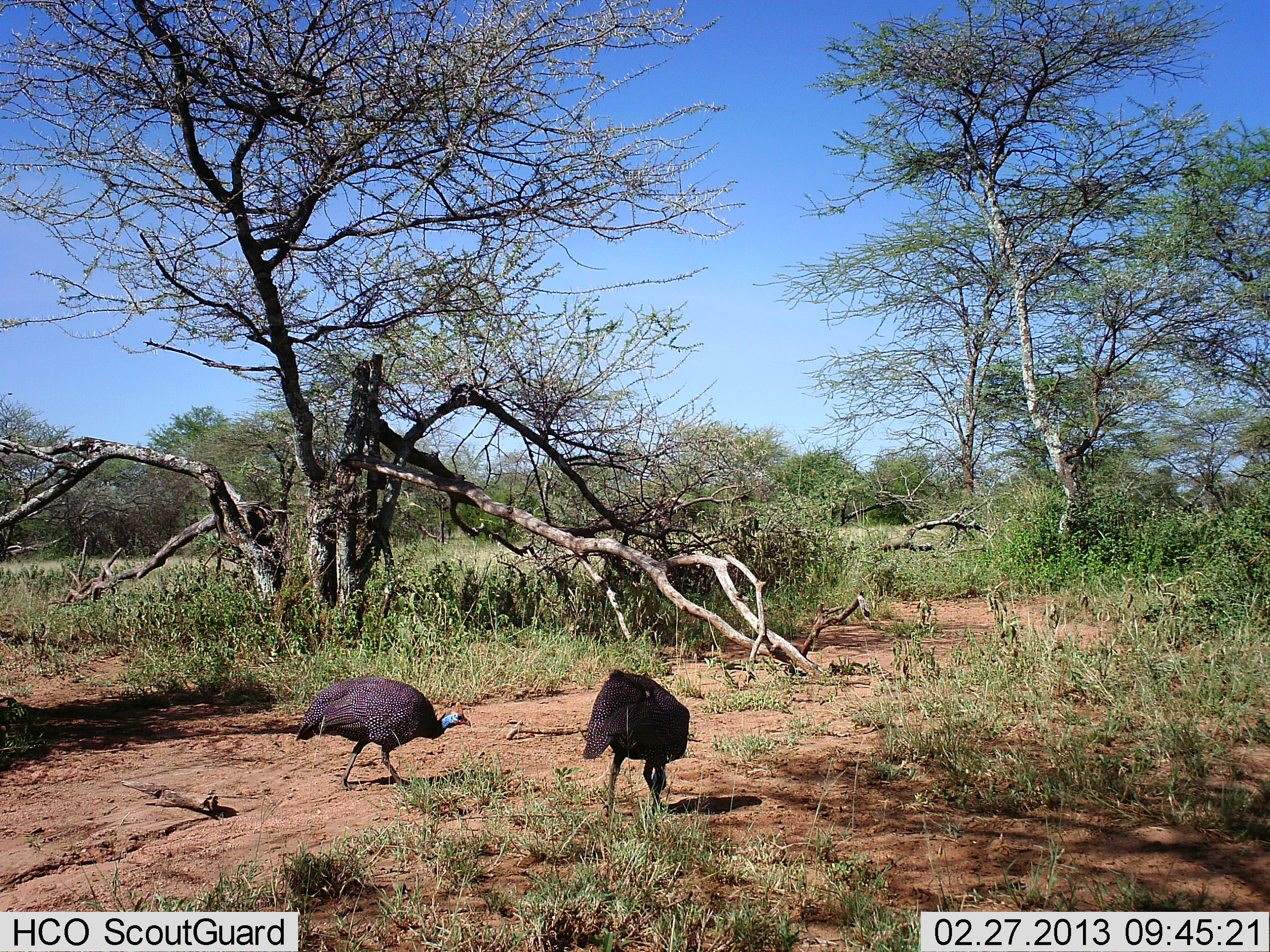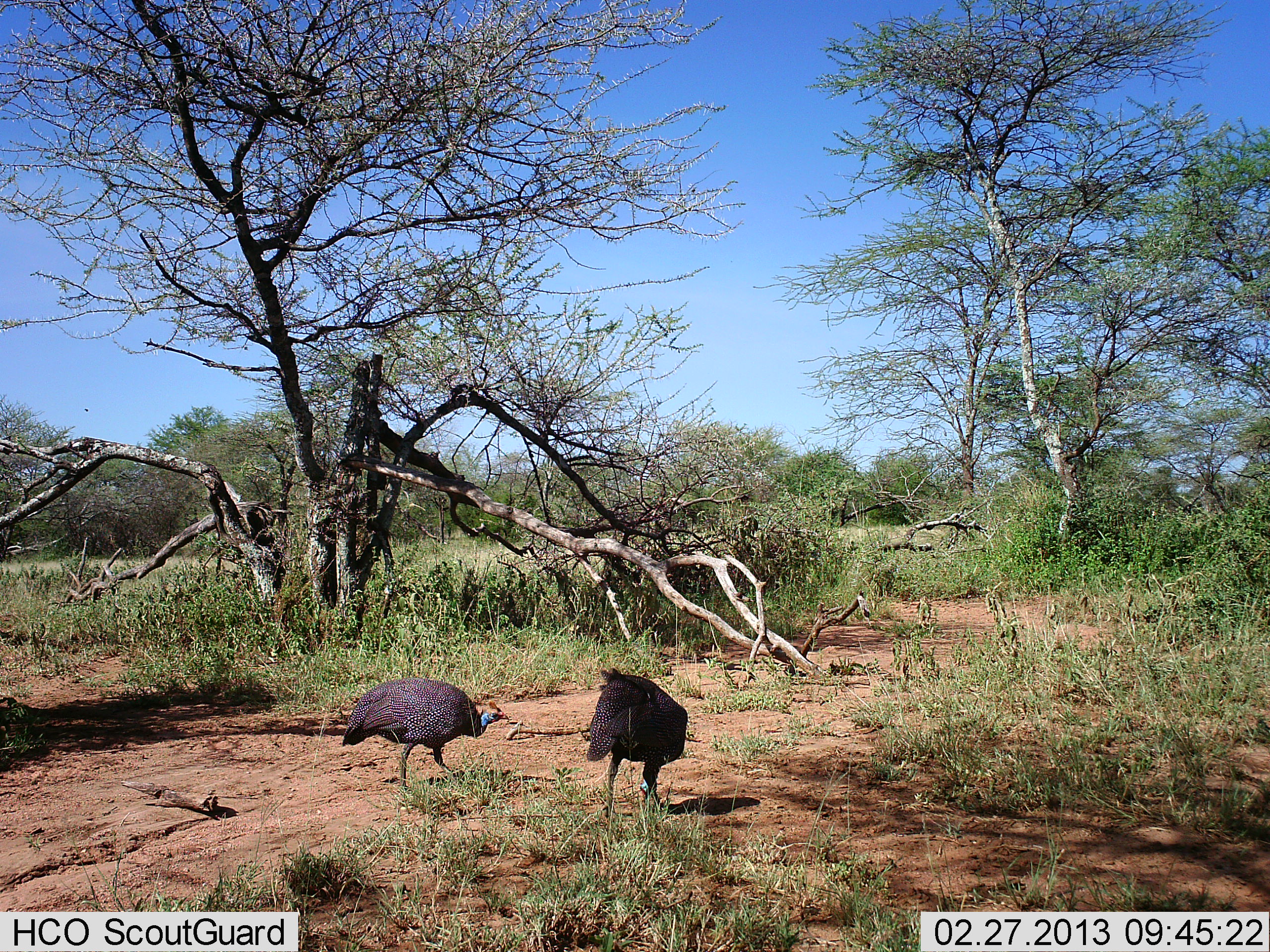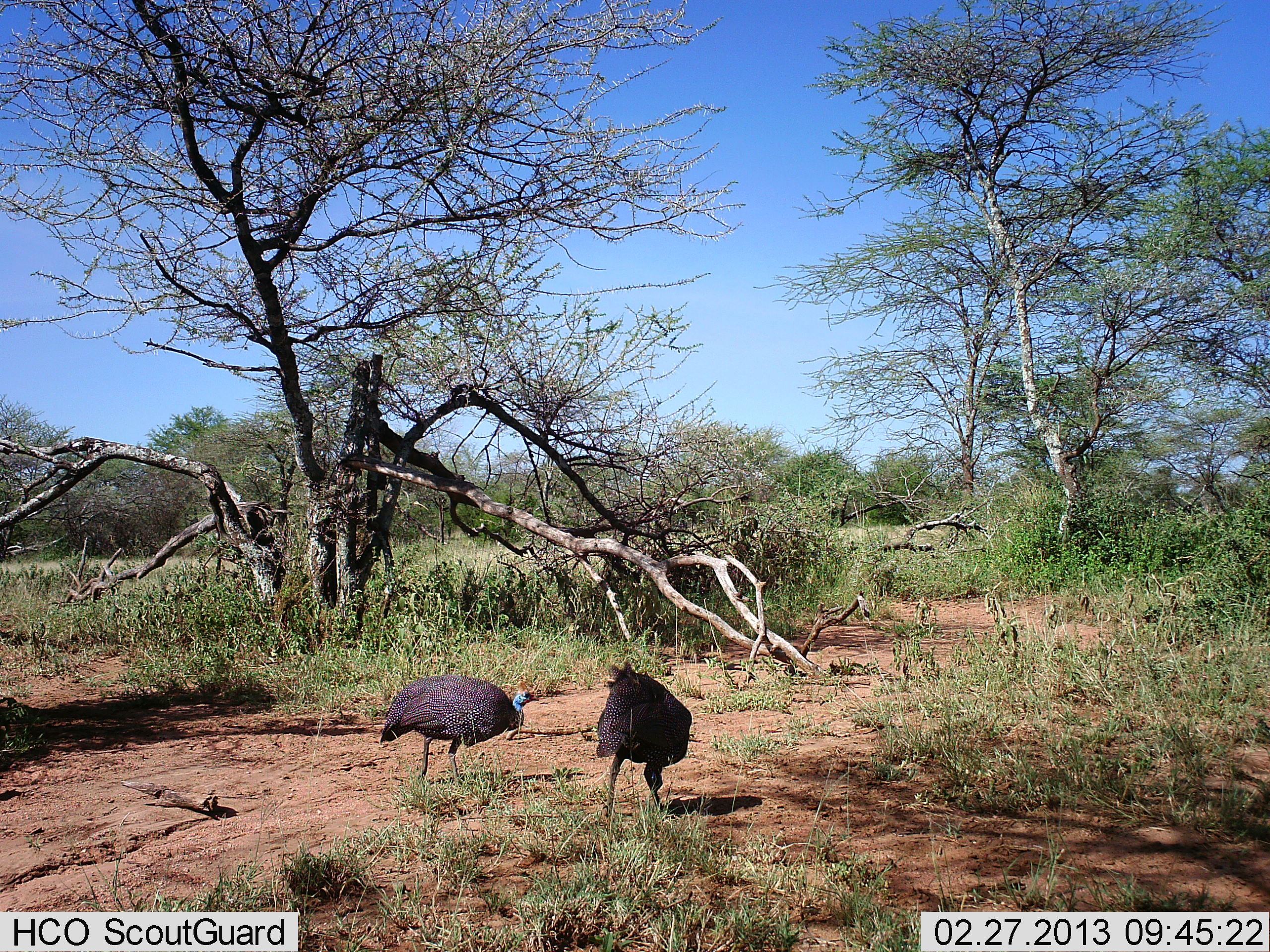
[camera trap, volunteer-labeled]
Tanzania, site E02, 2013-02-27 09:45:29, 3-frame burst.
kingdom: Animalia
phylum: Chordata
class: Aves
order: Galliformes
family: Numididae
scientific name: Numididae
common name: guinea fowl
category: guineafowl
Guineafowl (guinea fowl) (Numididae), count 2. Behavior (volunteer vote fractions): standing 19%, resting 0%, moving 57%, interacting 0%. Young present (vote fraction): 0%. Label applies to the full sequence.